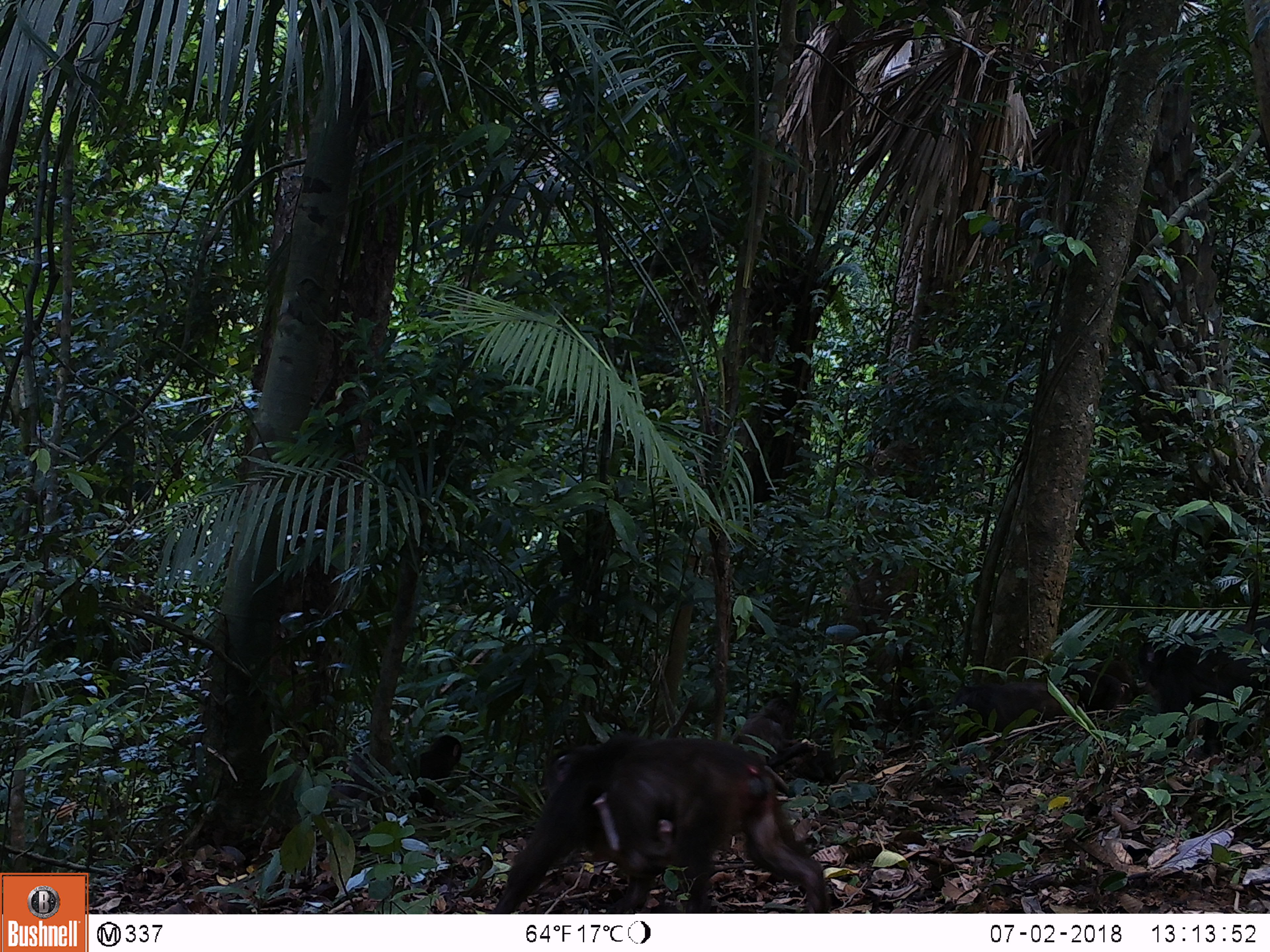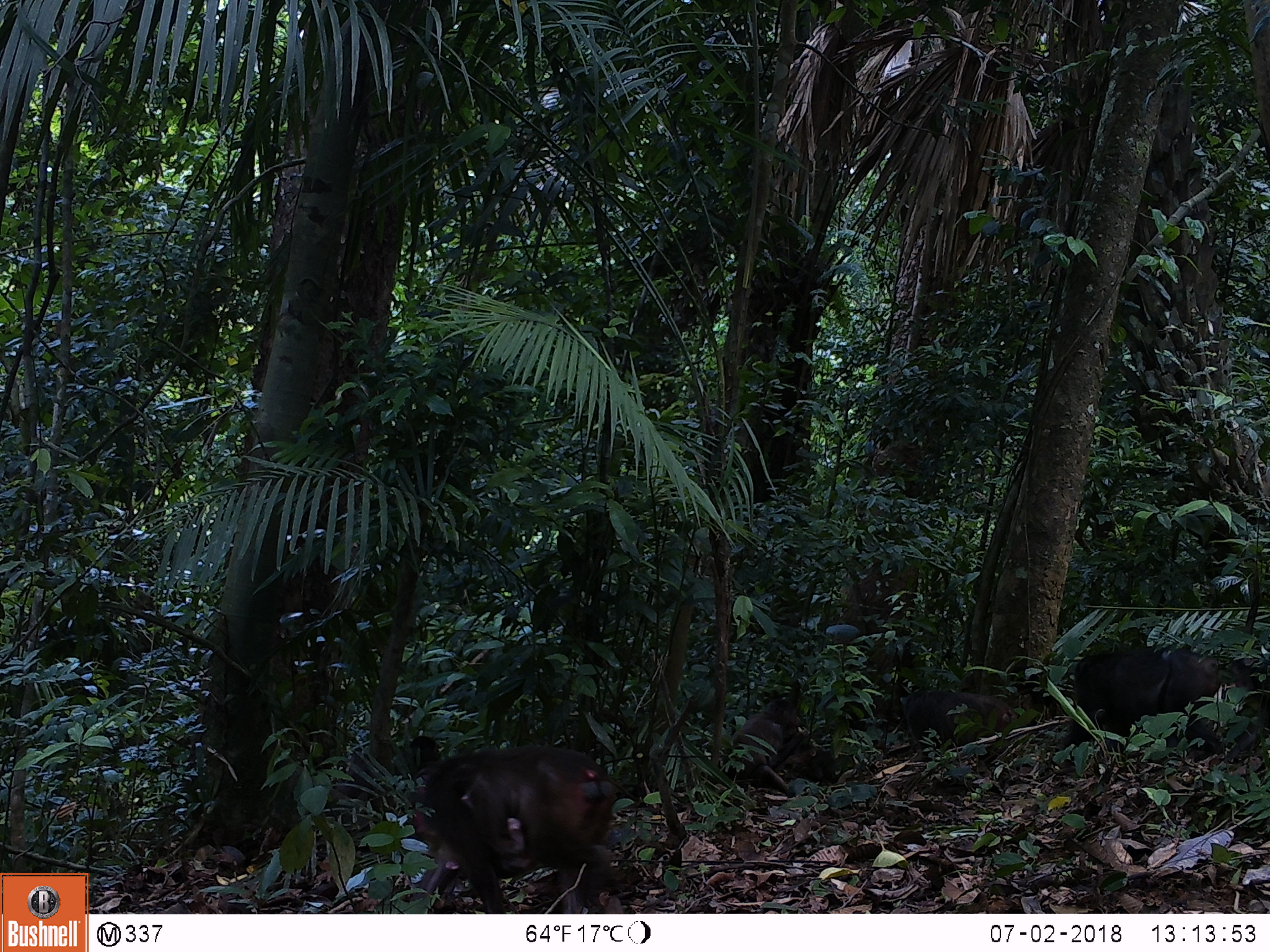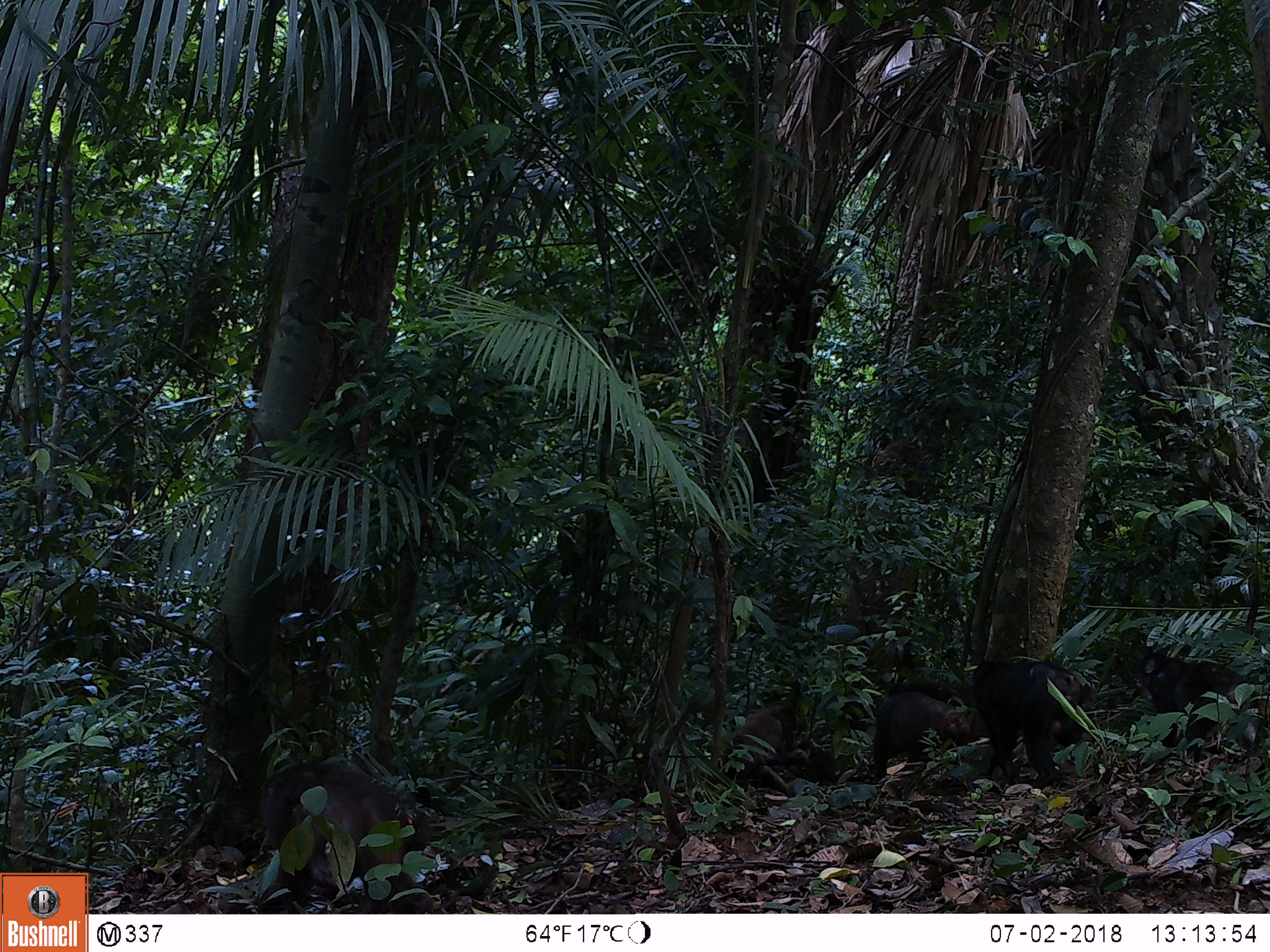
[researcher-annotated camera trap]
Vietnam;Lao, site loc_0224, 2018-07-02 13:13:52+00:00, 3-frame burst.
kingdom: Animalia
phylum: Chordata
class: Mammalia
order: Primates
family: Cercopithecidae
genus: Macaca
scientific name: Macaca arctoides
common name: stump-tailed macaque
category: stump tailed macaque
Stump tailed macaque (stump-tailed macaque) (Macaca arctoides). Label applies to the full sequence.